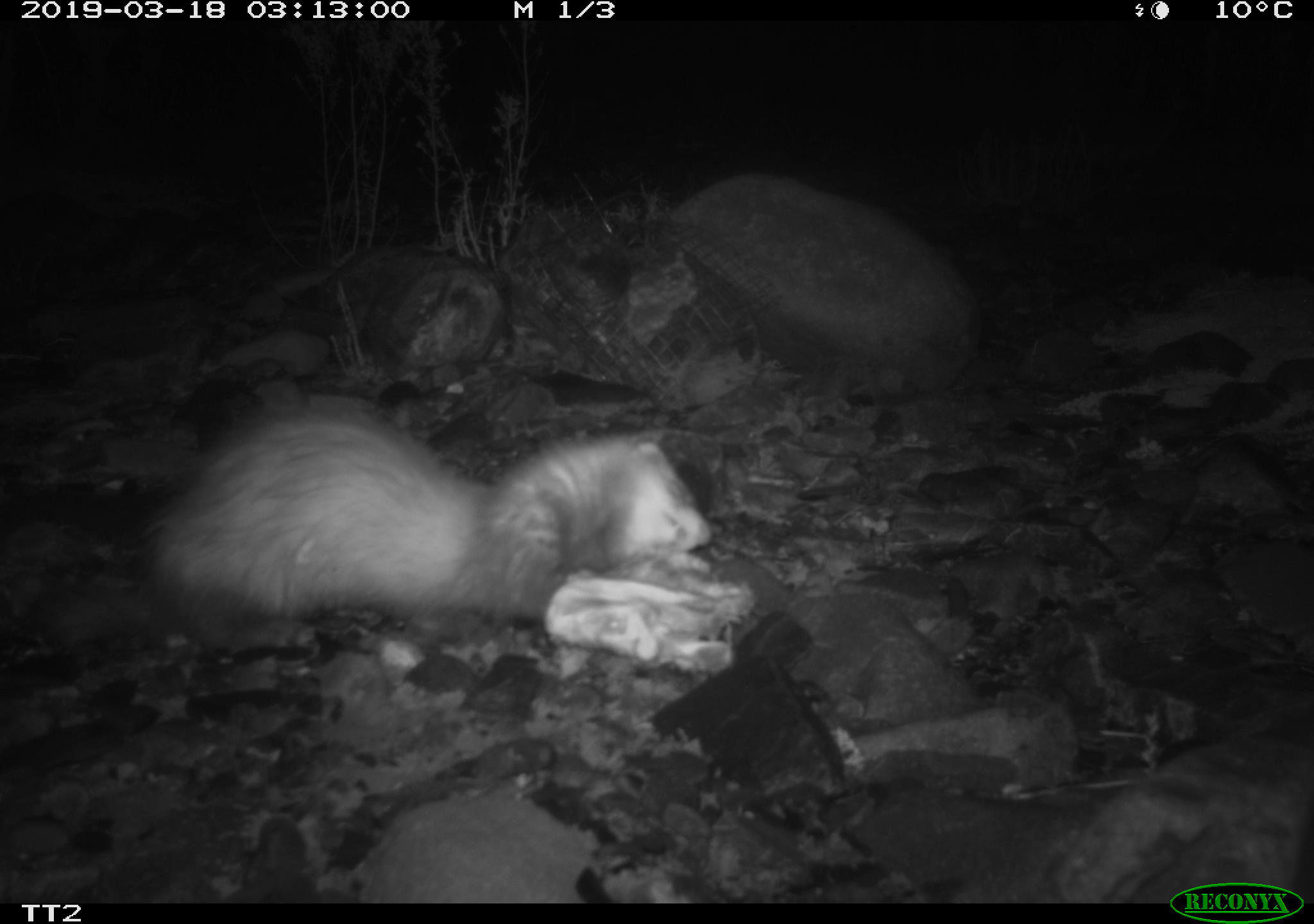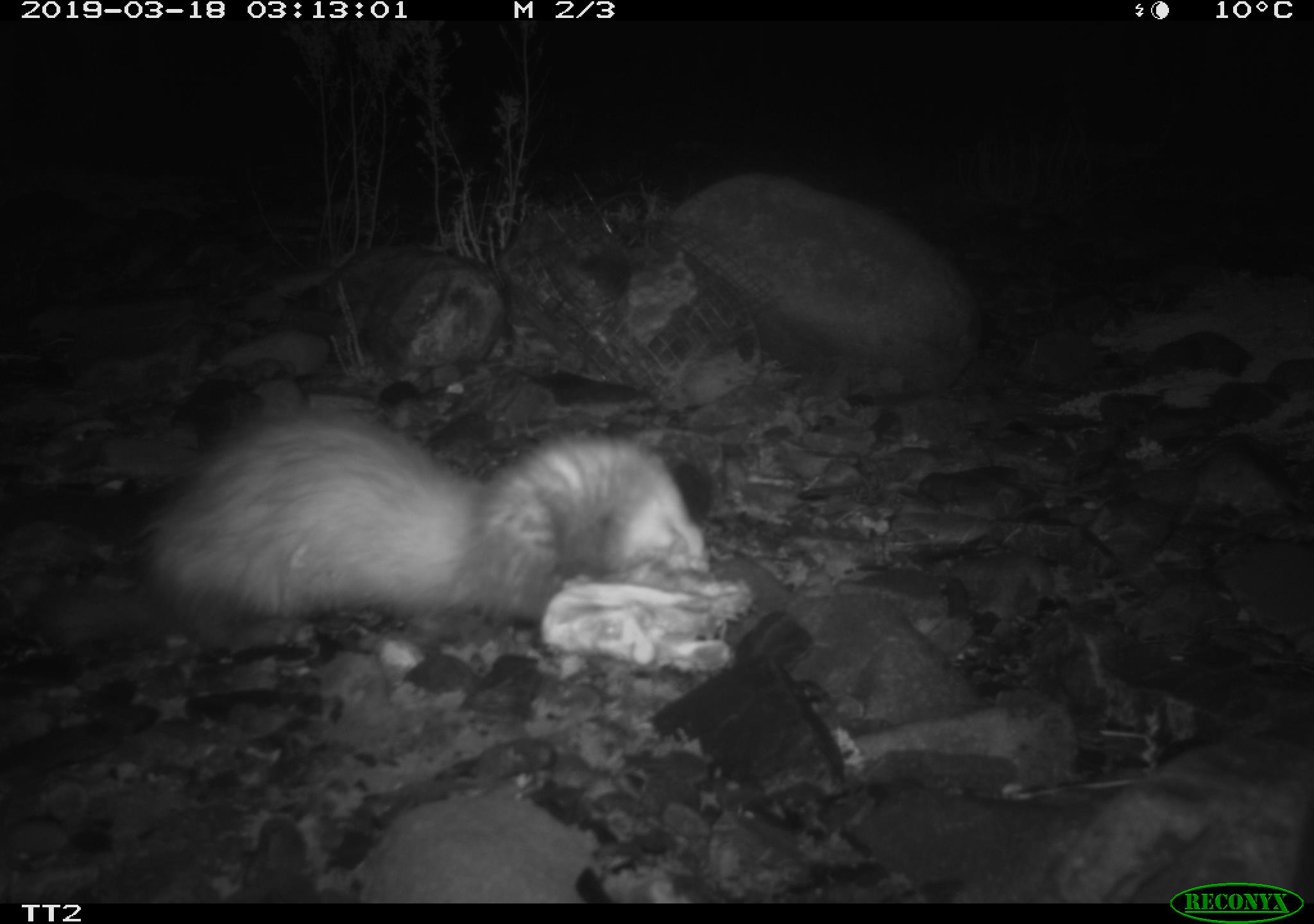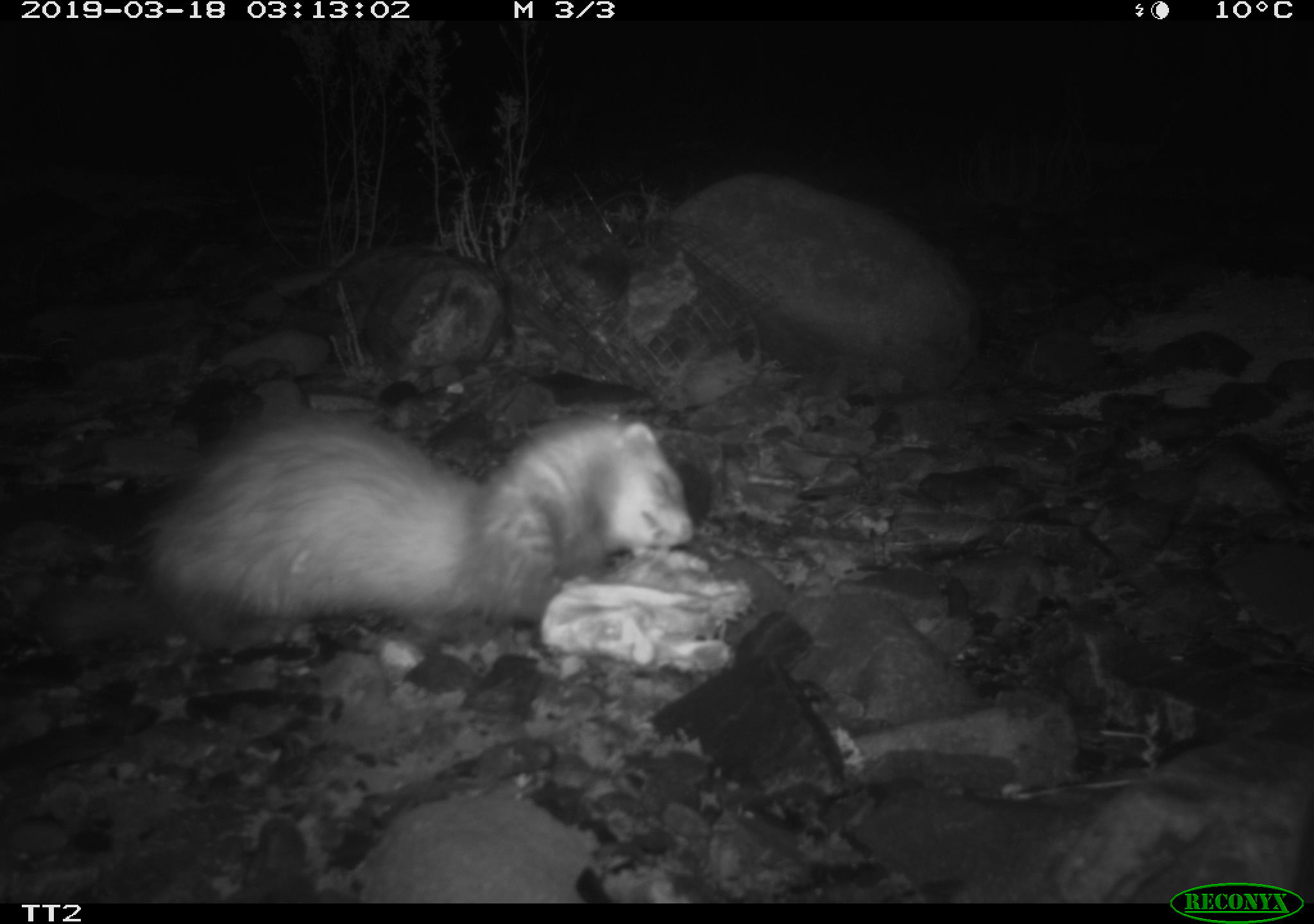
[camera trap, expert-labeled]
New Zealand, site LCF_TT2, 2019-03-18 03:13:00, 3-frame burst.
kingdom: Animalia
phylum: Chordata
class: Mammalia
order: Carnivora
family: Mustelidae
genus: Mustela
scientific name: Mustela furo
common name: ferret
Ferret (Mustela furo).